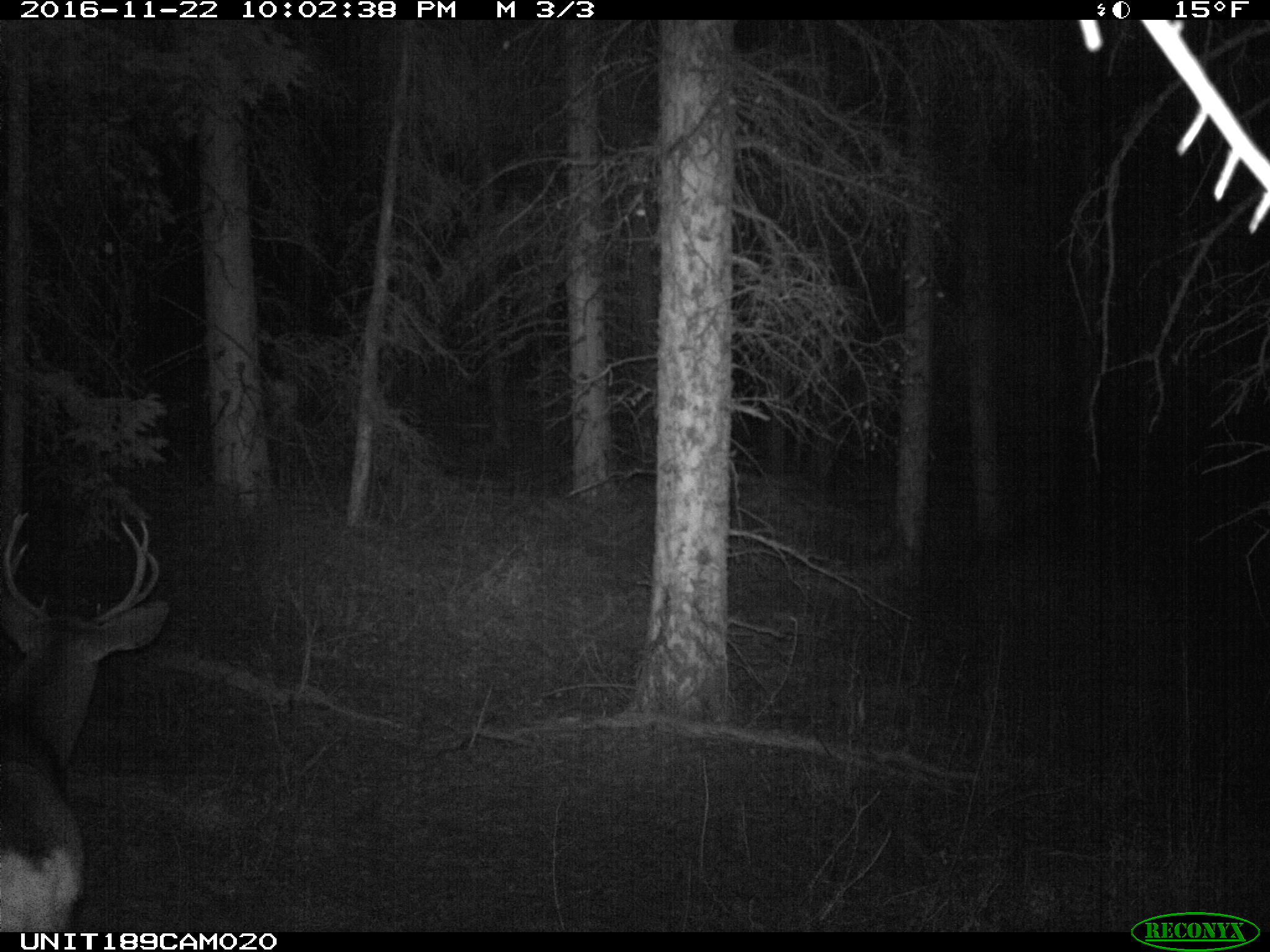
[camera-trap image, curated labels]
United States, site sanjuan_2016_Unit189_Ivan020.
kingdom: Animalia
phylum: Chordata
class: Mammalia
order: Artiodactyla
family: Cervidae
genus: Odocoileus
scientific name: Odocoileus hemionus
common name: mule deer